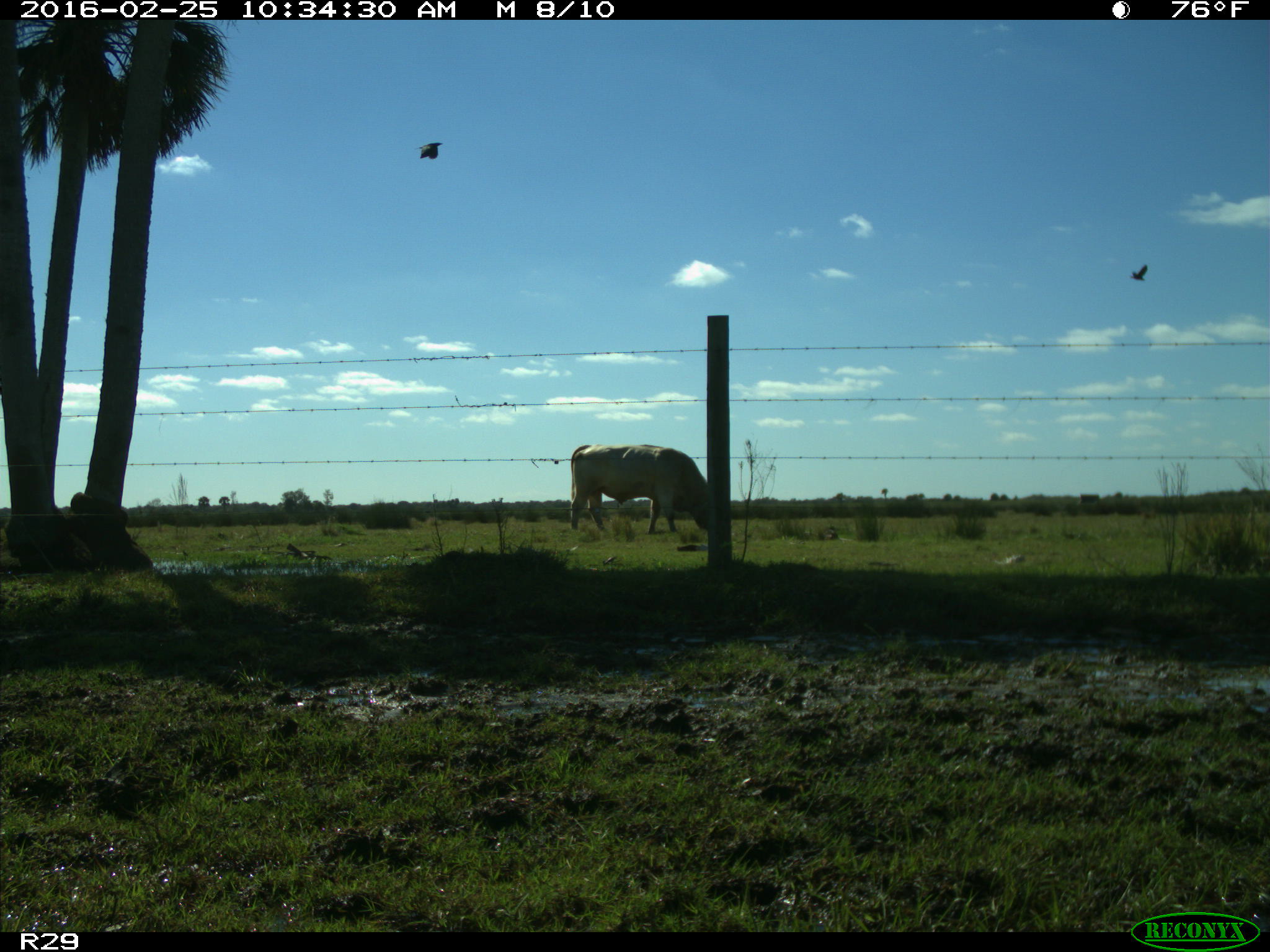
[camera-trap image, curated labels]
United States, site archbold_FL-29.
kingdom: Animalia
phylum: Chordata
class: Mammalia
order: Artiodactyla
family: Bovidae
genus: Bos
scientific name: Bos taurus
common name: domestic cow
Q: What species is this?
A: Bos taurus (domestic cow).